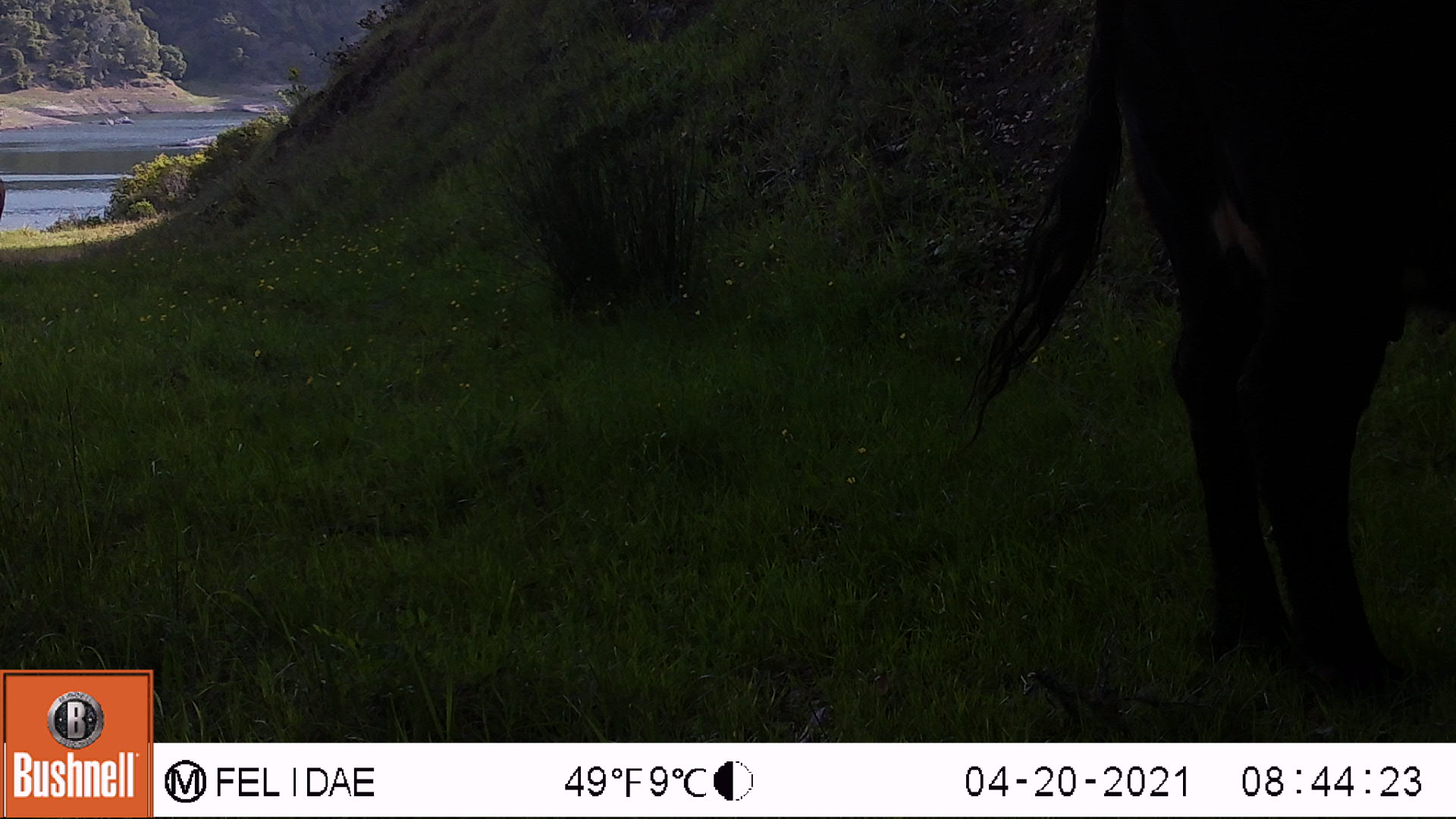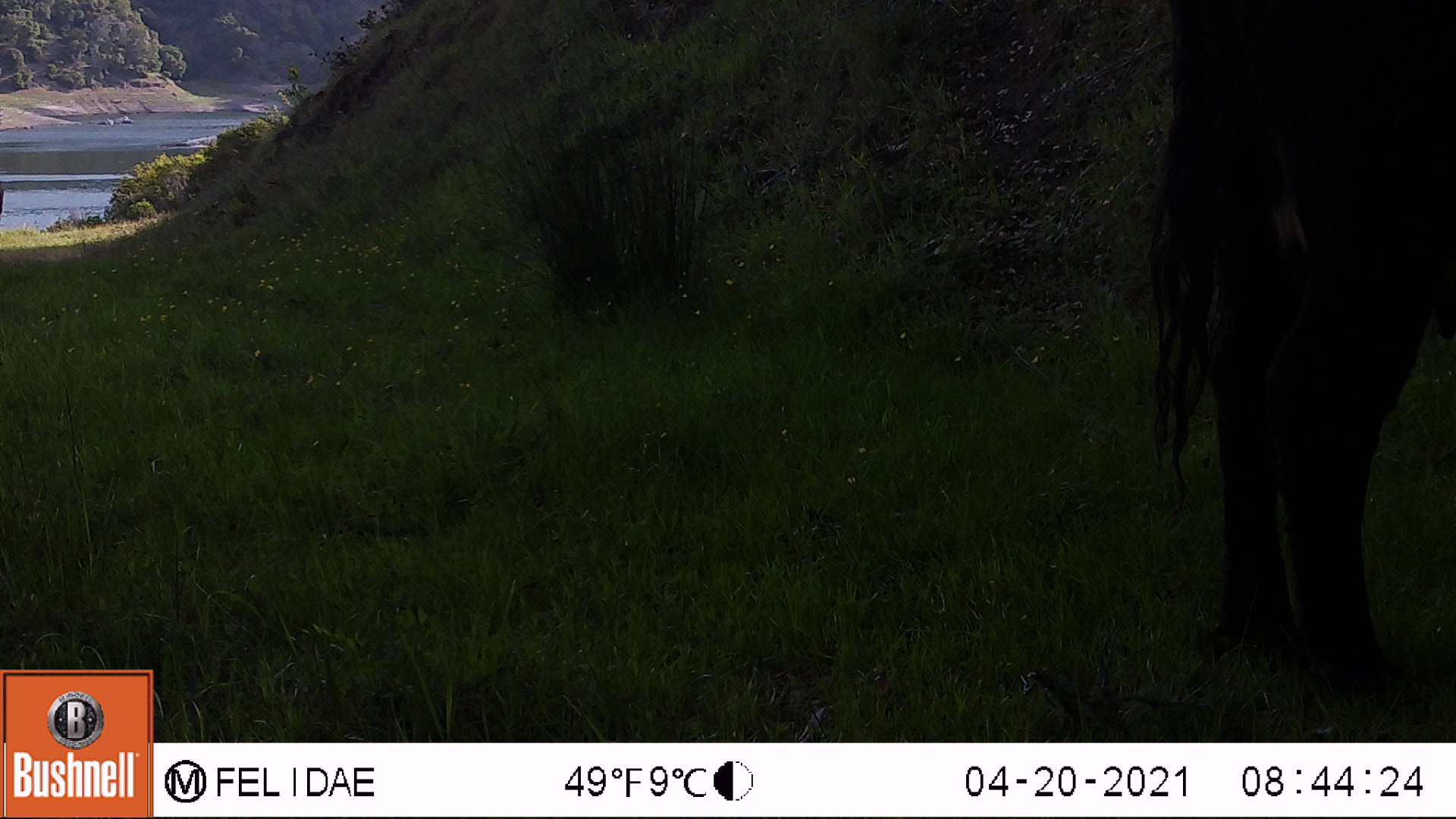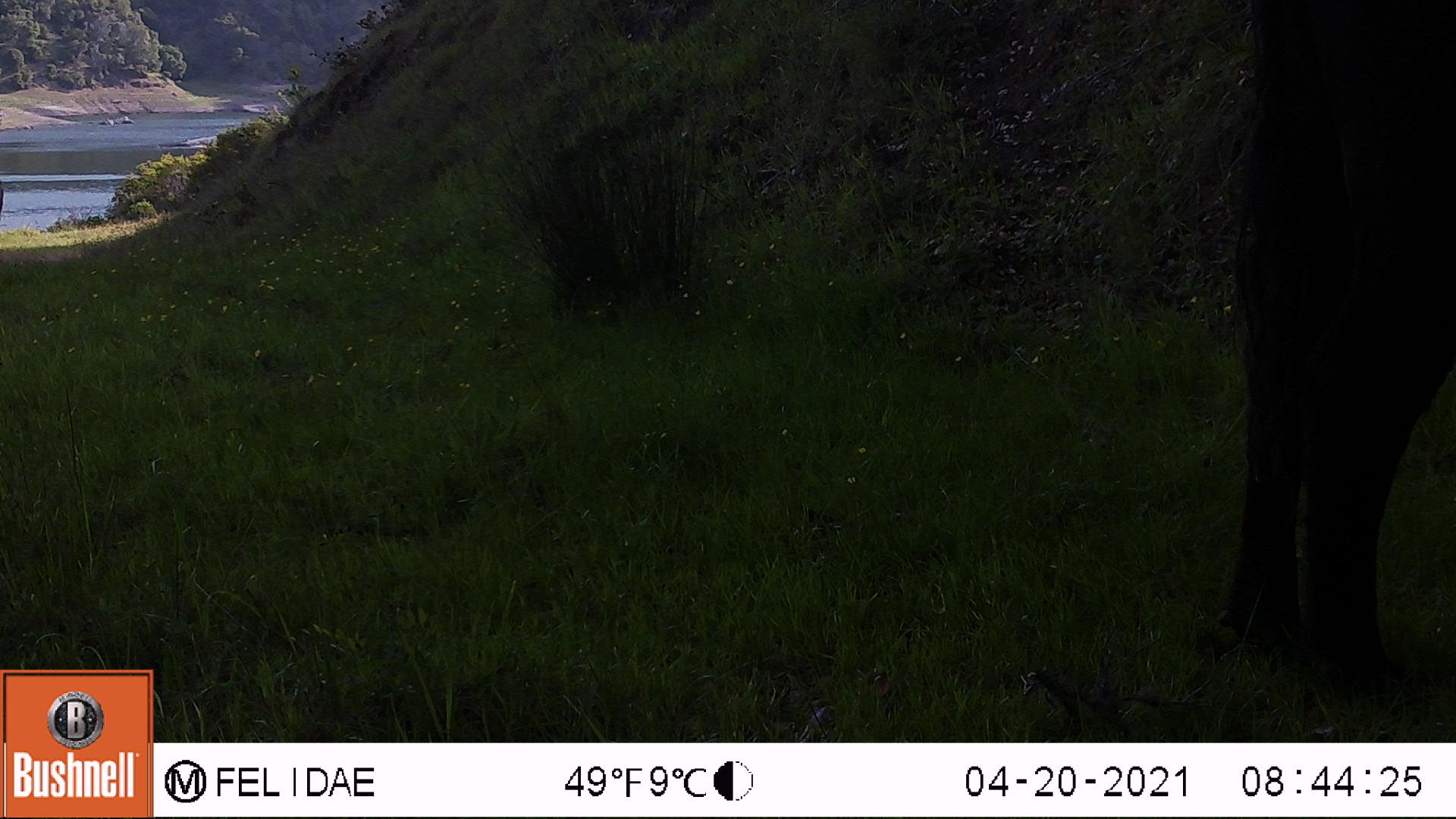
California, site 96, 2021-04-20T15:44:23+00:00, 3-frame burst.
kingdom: Animalia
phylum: Chordata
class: Mammalia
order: Artiodactyla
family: Bovidae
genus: Bos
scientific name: Bos taurus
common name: domestic cattle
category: cattle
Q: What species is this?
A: Cattle (domestic cattle) (Bos taurus).